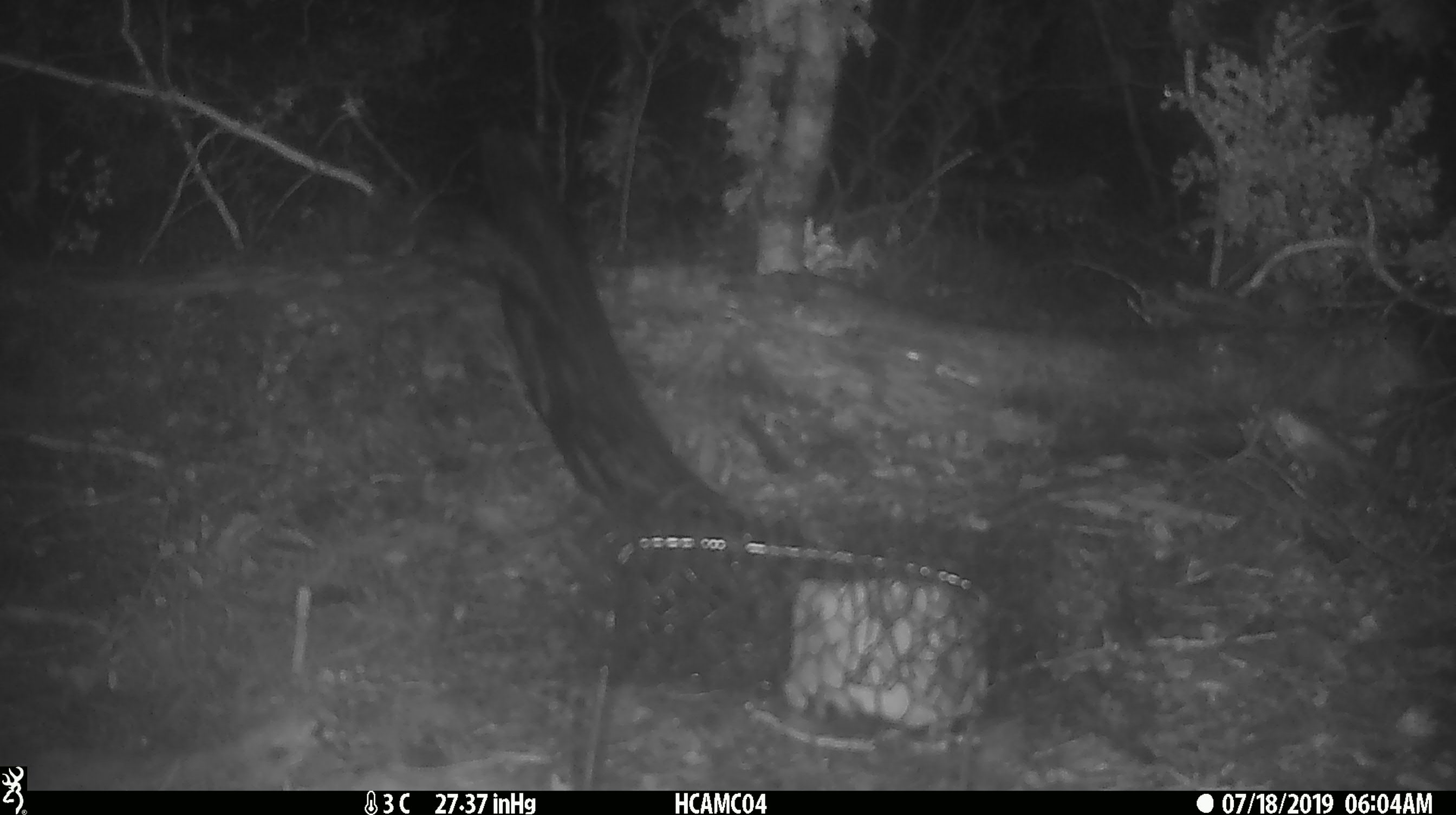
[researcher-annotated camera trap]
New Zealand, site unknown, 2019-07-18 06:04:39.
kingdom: Animalia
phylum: Chordata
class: Mammalia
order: Rodentia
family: Muridae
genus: Mus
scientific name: Mus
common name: mouse